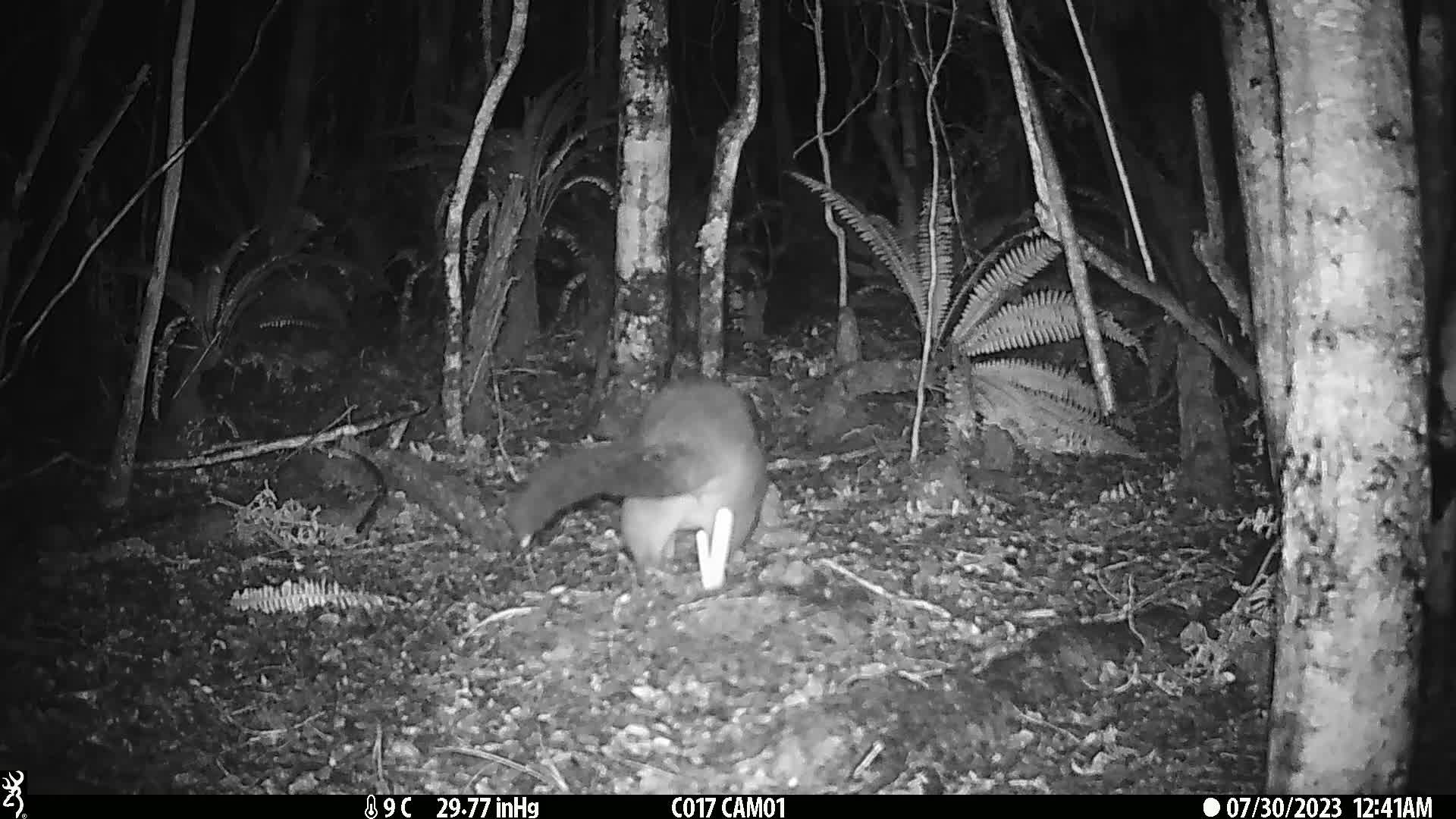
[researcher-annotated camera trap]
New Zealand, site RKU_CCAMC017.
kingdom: Animalia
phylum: Chordata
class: Mammalia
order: Diprotodontia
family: Phalangeridae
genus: Trichosurus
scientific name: Trichosurus vulpecula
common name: common brushtail possum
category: possum